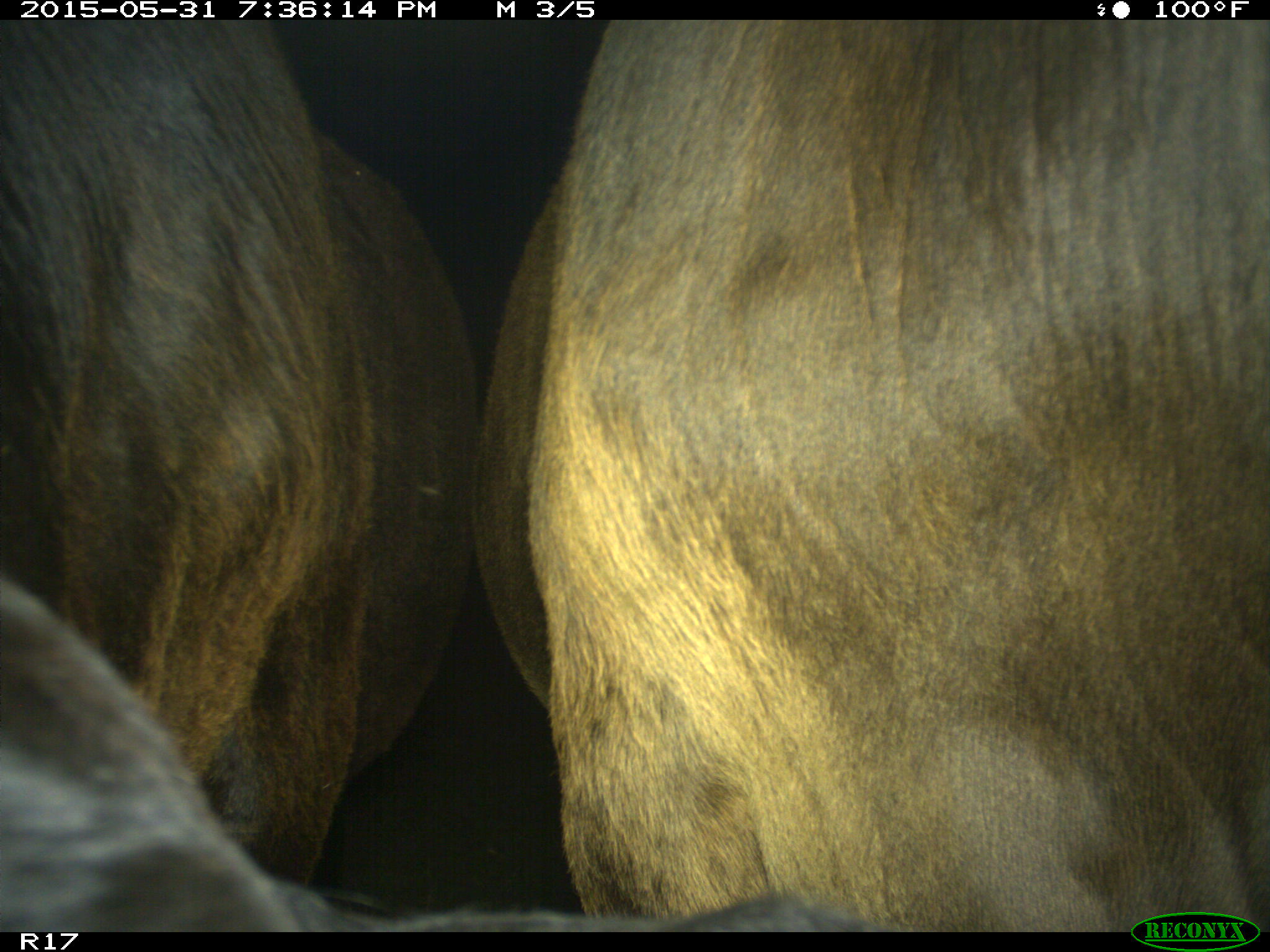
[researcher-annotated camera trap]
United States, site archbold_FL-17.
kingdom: Animalia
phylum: Chordata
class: Mammalia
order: Artiodactyla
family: Bovidae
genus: Bos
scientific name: Bos taurus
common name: domestic cow